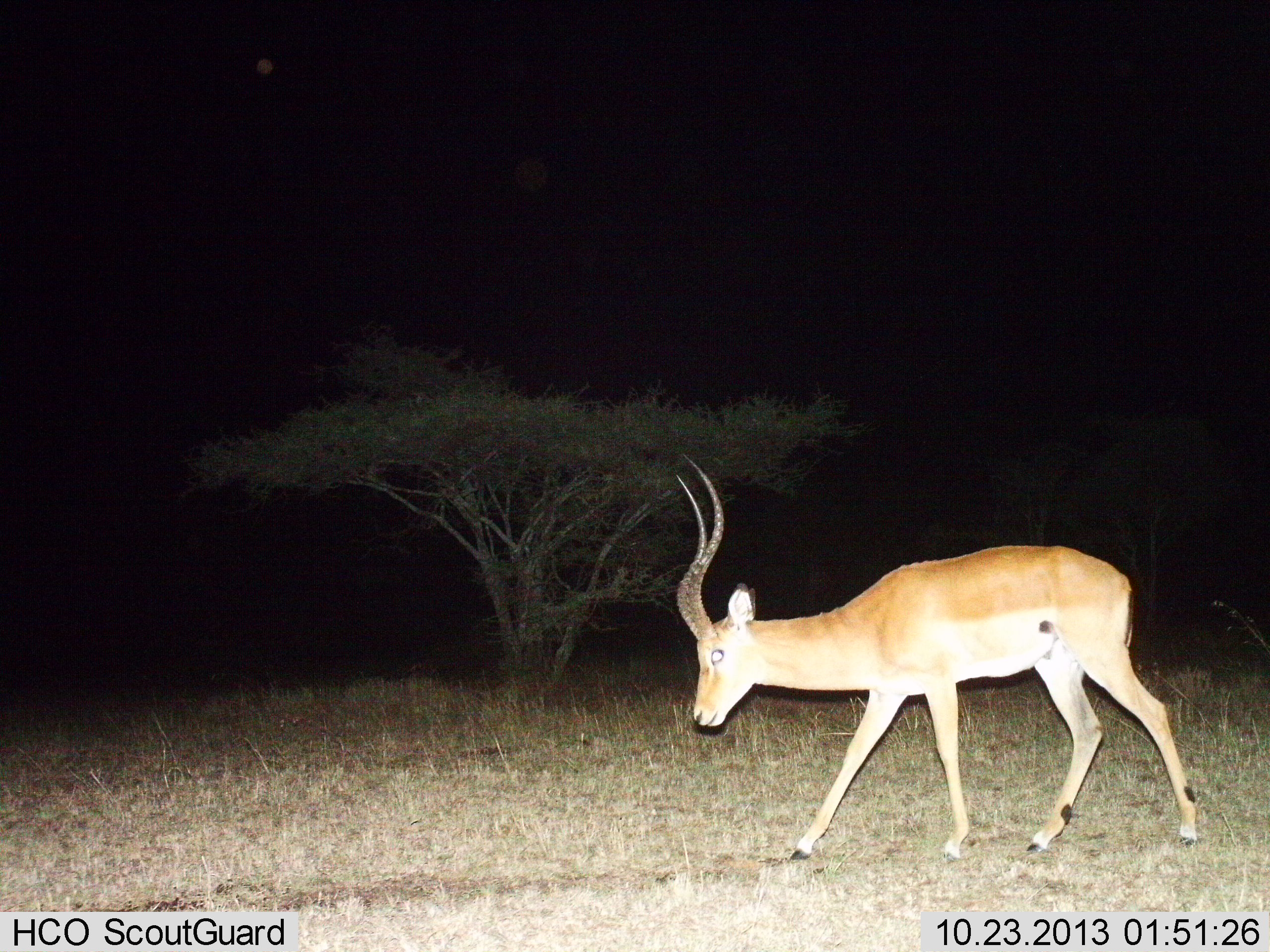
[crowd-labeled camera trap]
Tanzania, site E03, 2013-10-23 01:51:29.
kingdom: Animalia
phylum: Chordata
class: Mammalia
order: Artiodactyla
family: Bovidae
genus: Aepyceros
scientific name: Aepyceros melampus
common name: impala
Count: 1.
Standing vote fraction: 20%.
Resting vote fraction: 0%.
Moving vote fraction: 100%.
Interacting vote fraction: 0%.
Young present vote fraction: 0%.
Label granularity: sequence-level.